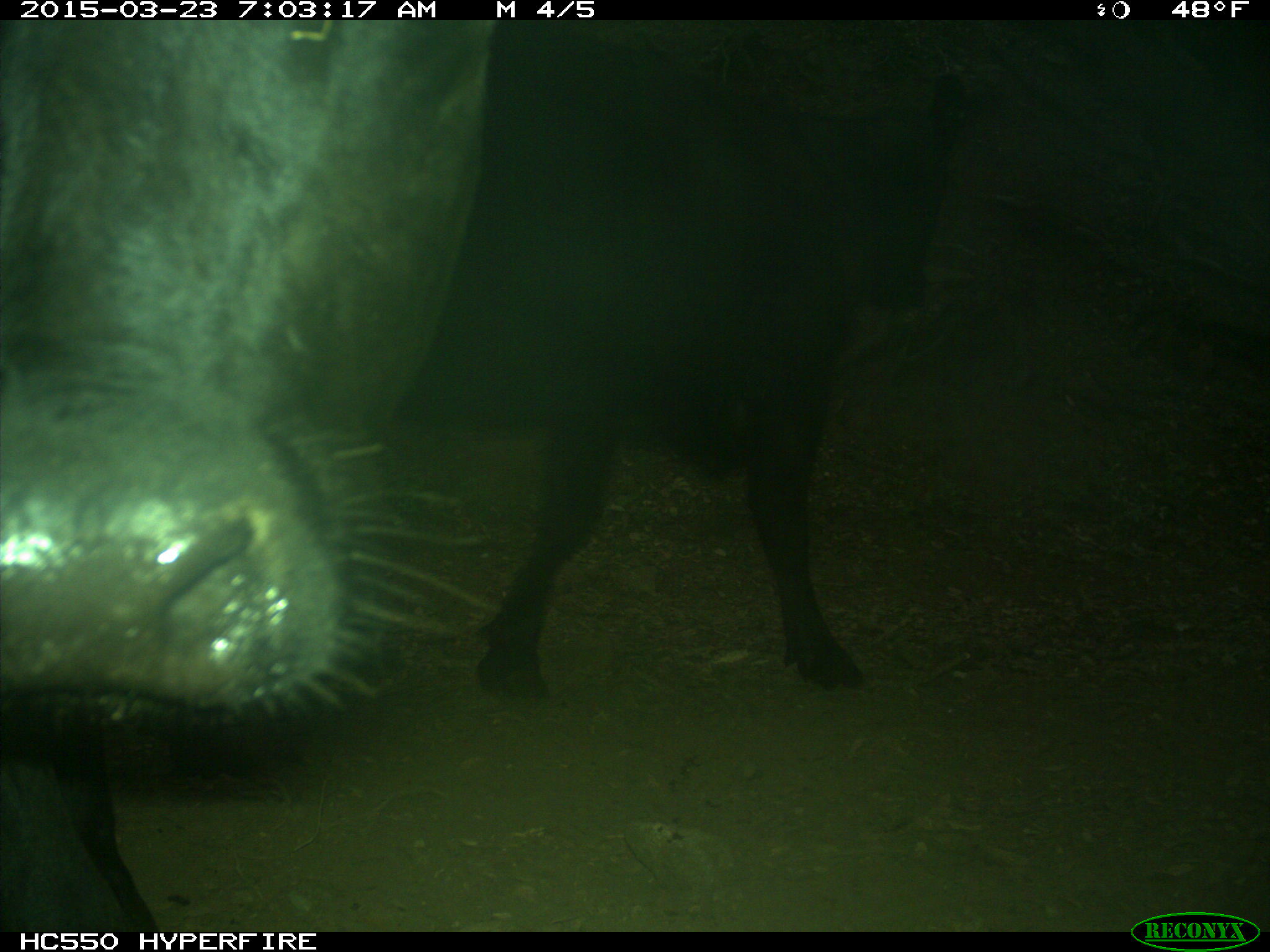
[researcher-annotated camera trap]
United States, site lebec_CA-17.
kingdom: Animalia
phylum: Chordata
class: Mammalia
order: Artiodactyla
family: Bovidae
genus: Bos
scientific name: Bos taurus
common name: domestic cow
Bos taurus (domestic cow).